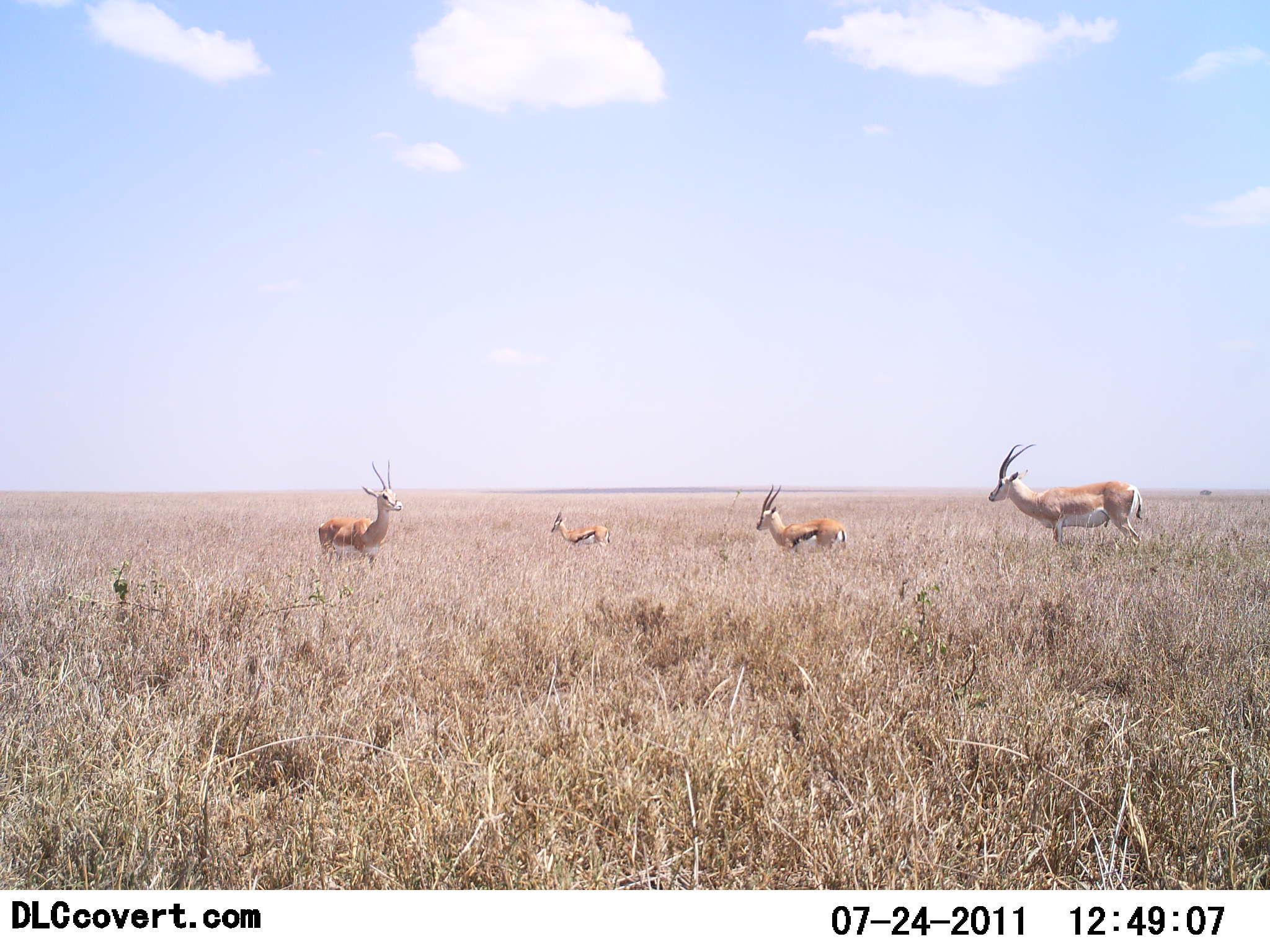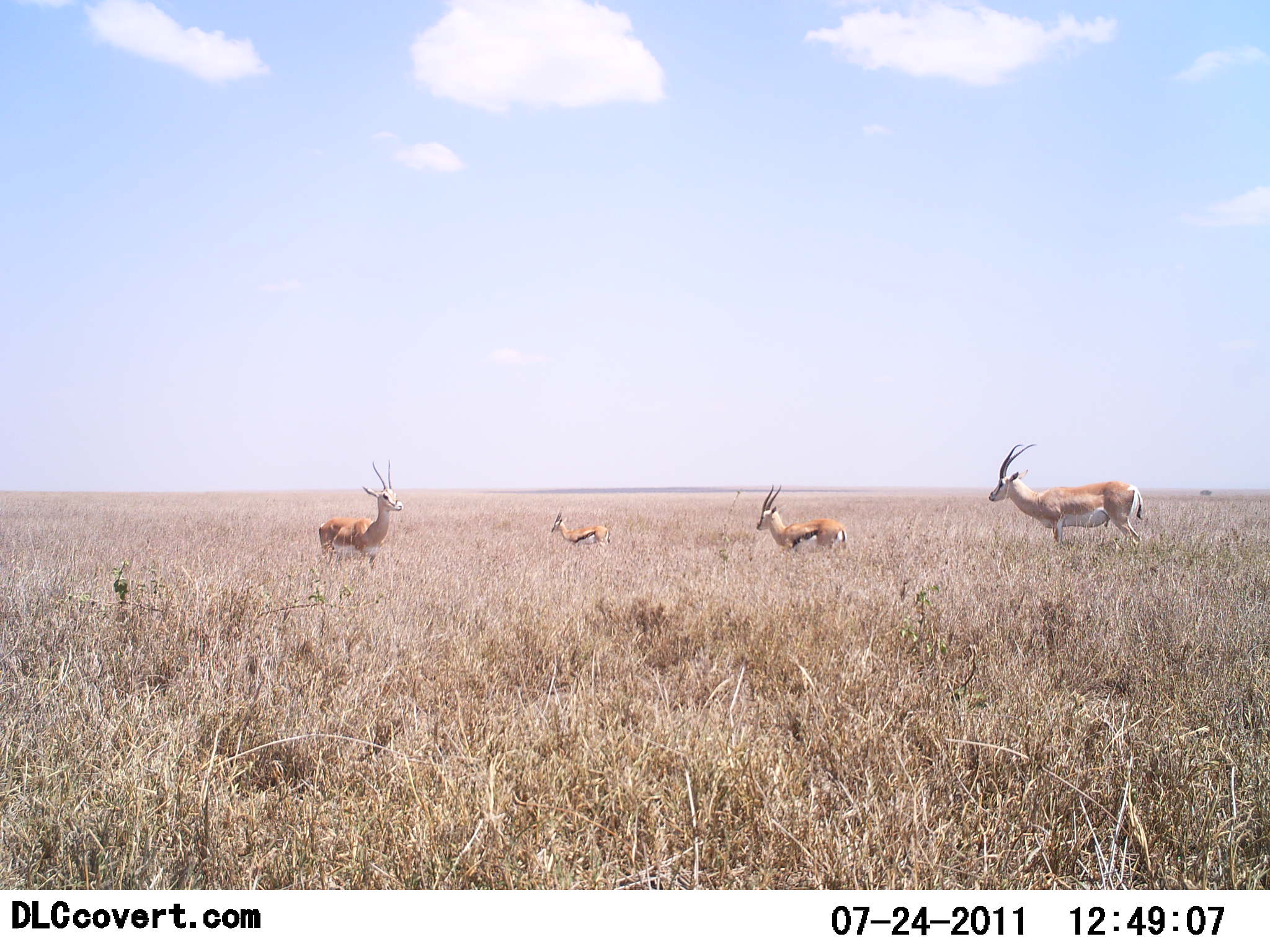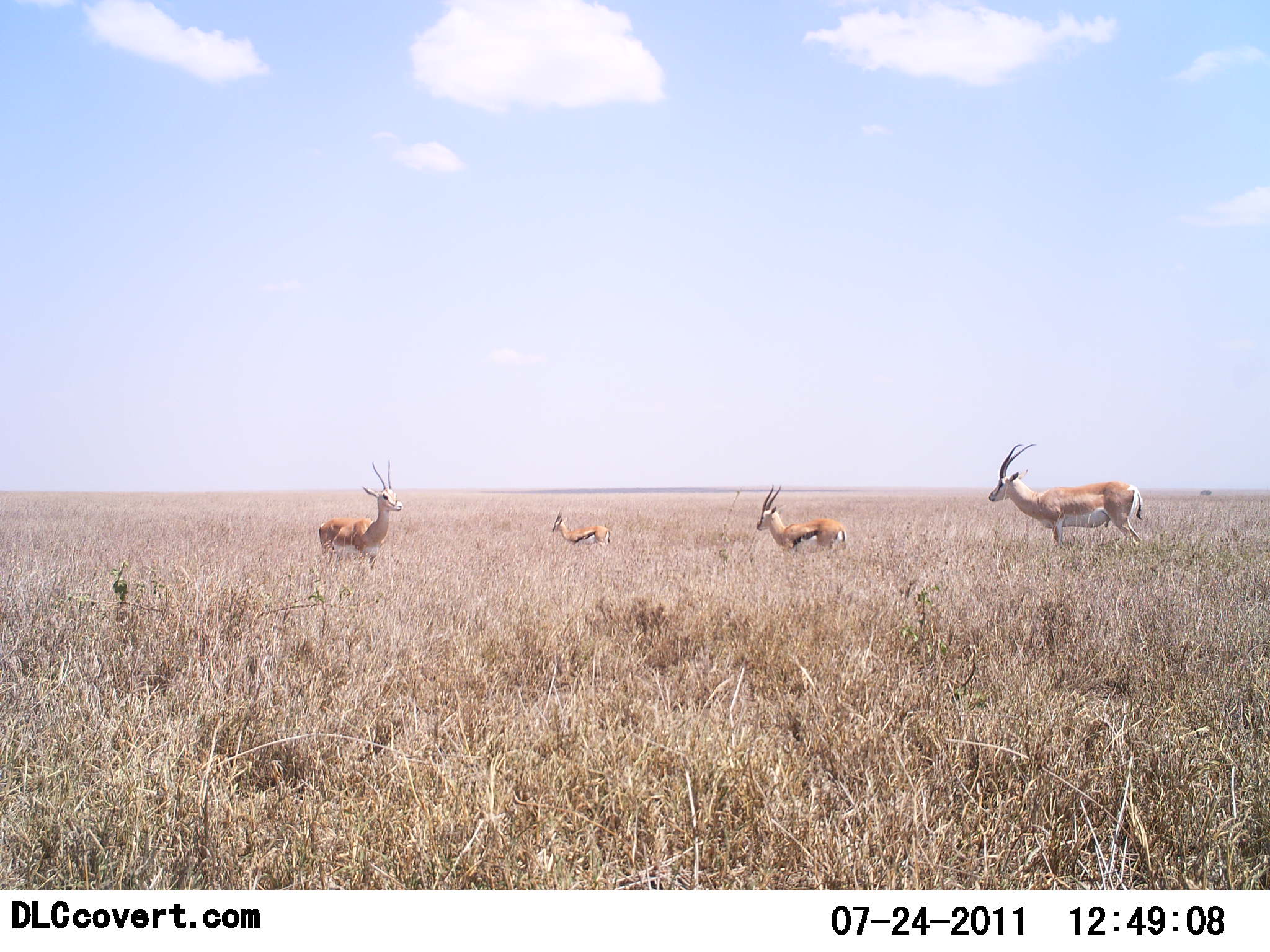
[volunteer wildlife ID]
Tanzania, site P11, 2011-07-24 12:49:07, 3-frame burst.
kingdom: Animalia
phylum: Chordata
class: Mammalia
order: Artiodactyla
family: Bovidae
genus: Eudorcas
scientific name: Eudorcas thomsonii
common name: thomson's gazelle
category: gazellethomsons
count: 2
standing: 88%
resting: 6%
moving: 6%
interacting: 0%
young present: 0%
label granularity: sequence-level